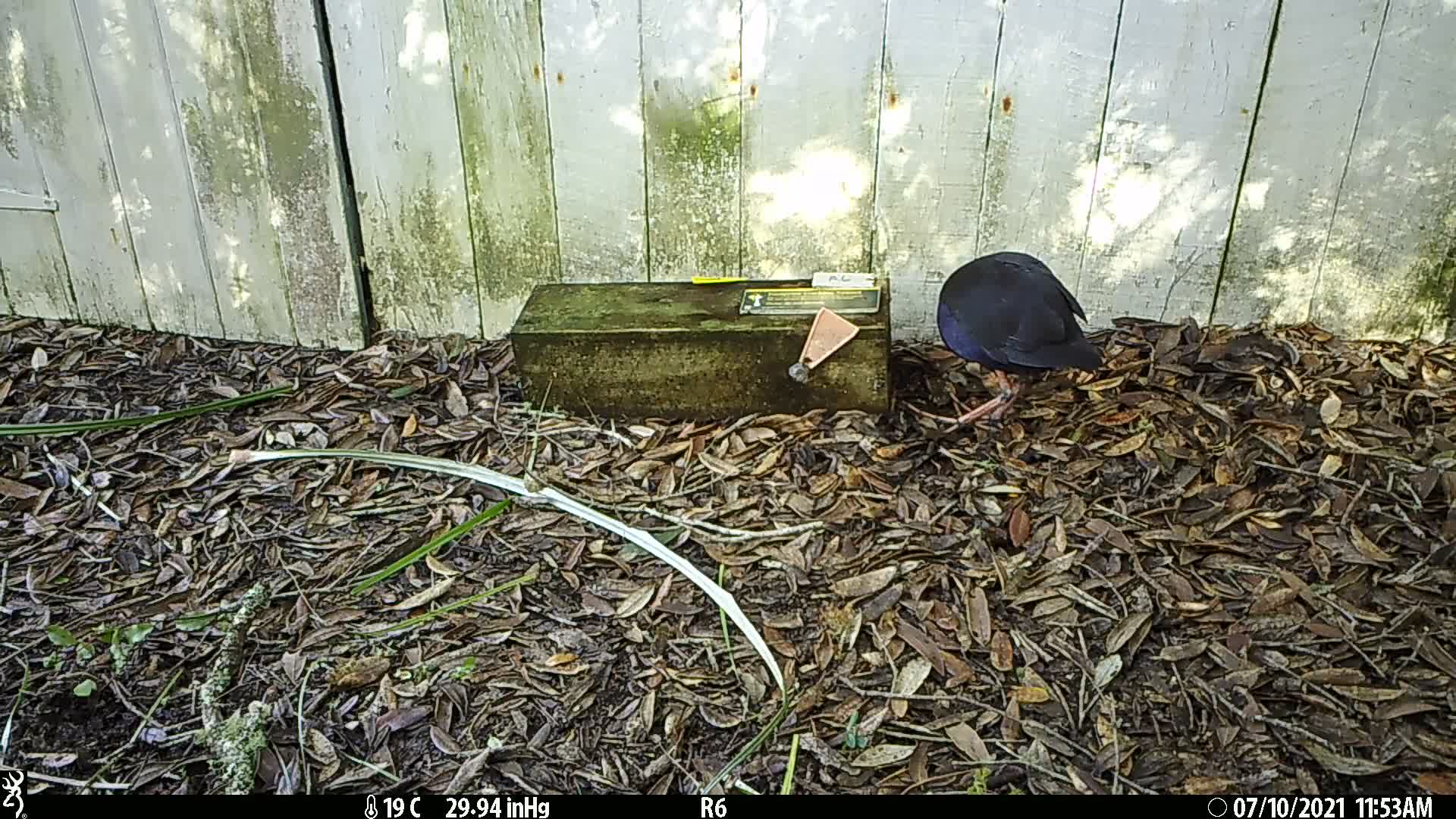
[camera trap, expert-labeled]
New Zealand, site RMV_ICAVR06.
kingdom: Animalia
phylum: Chordata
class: Aves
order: Gruiformes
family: Rallidae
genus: Porphyrio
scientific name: Porphyrio melanotus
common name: australasian swamphen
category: pukeko